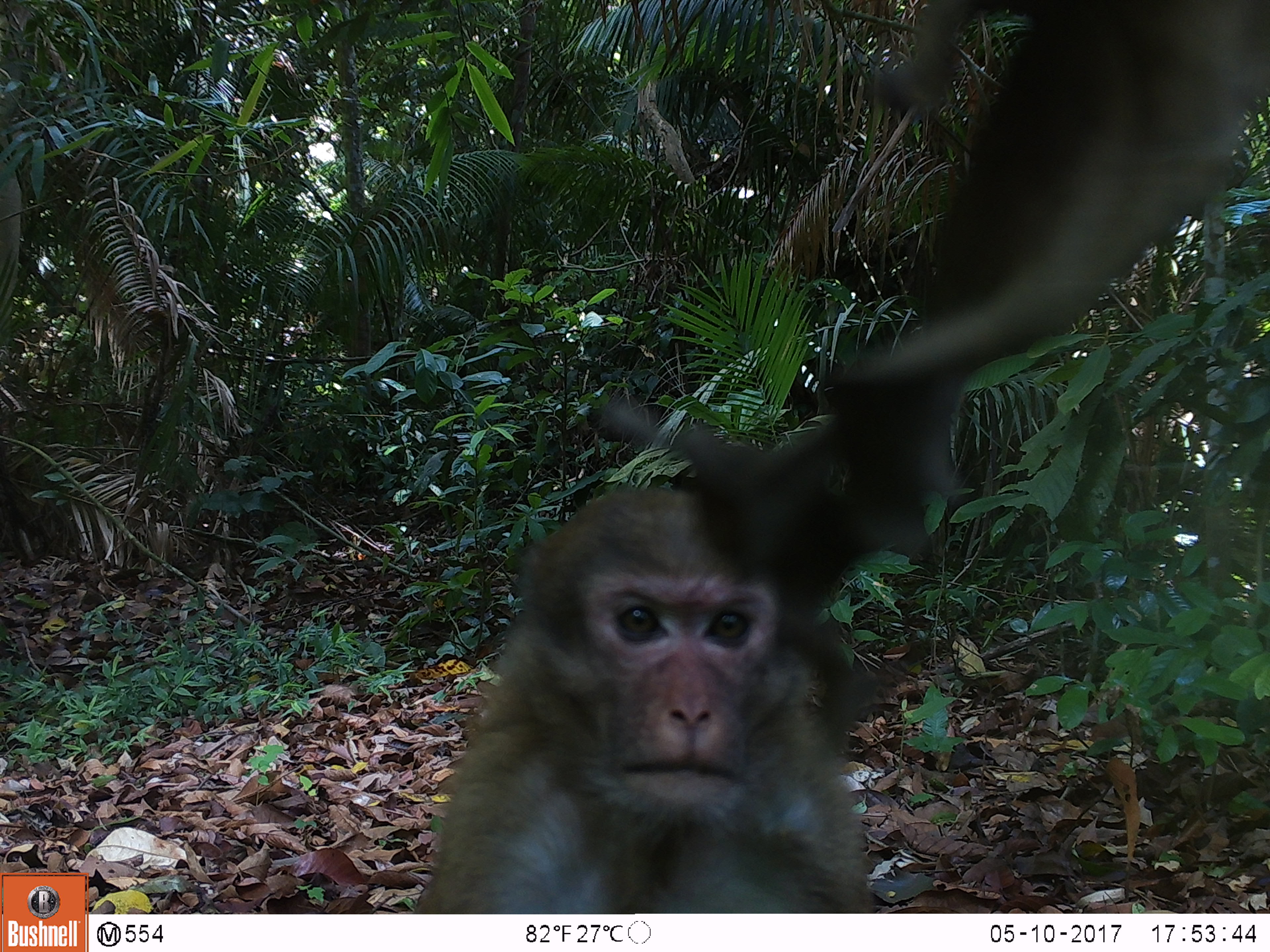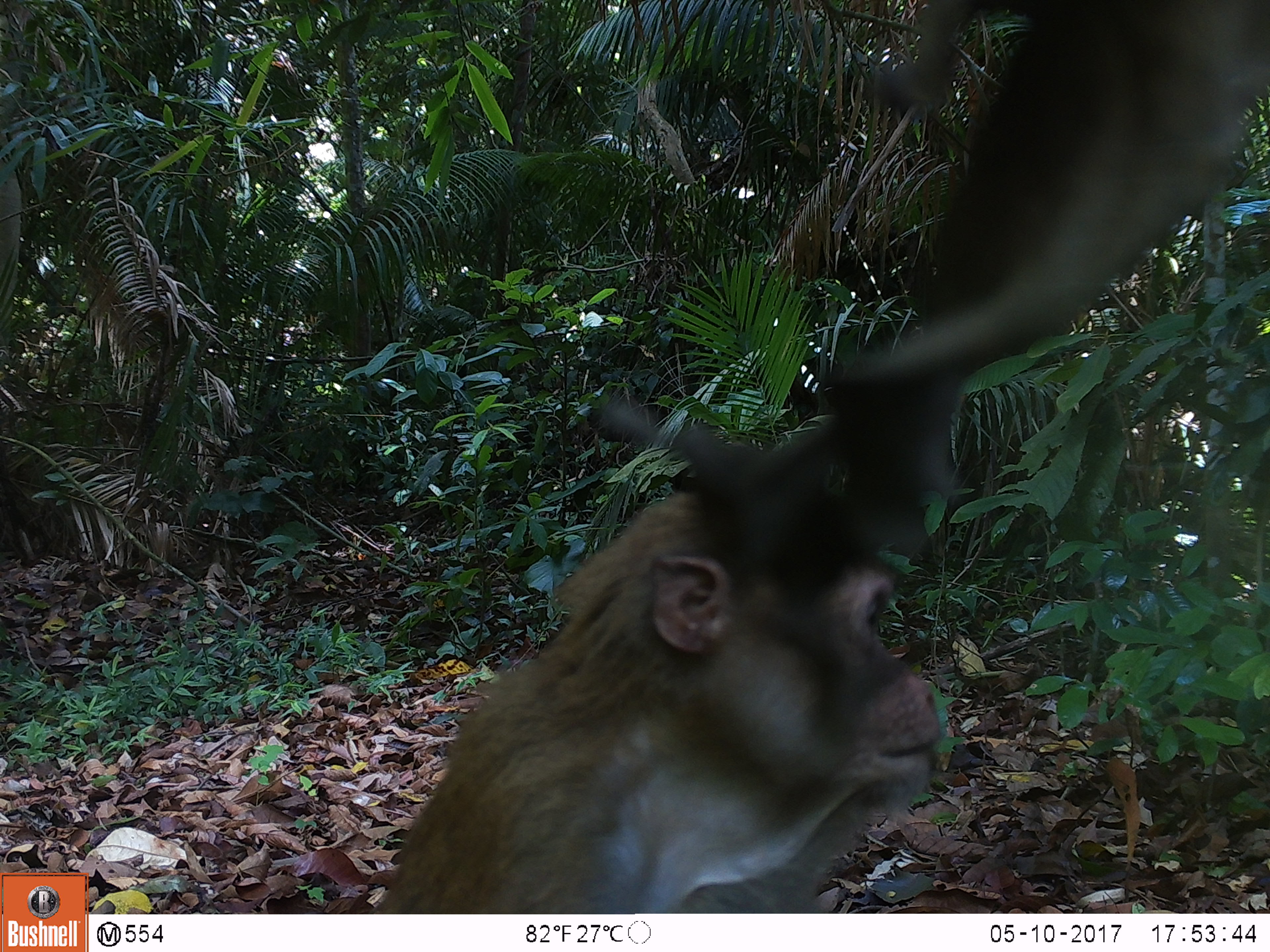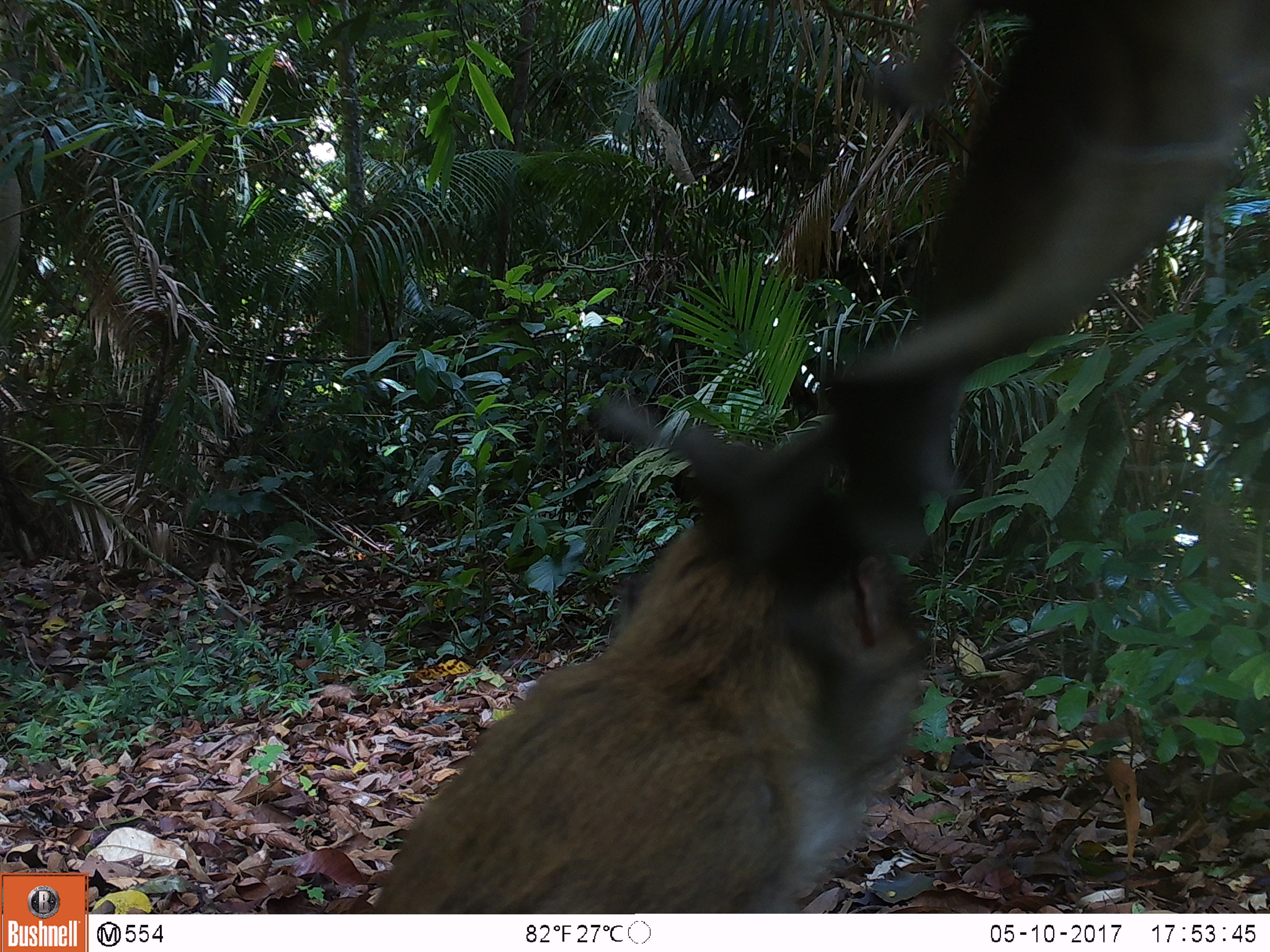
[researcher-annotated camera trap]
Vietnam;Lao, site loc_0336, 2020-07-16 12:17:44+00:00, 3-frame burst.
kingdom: Animalia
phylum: Chordata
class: Mammalia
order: Primates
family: Cercopithecidae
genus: Macaca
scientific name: Macaca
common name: macaques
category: assam or rhesus macaque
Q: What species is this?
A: Assam or rhesus macaque (macaques) (Macaca).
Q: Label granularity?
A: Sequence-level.